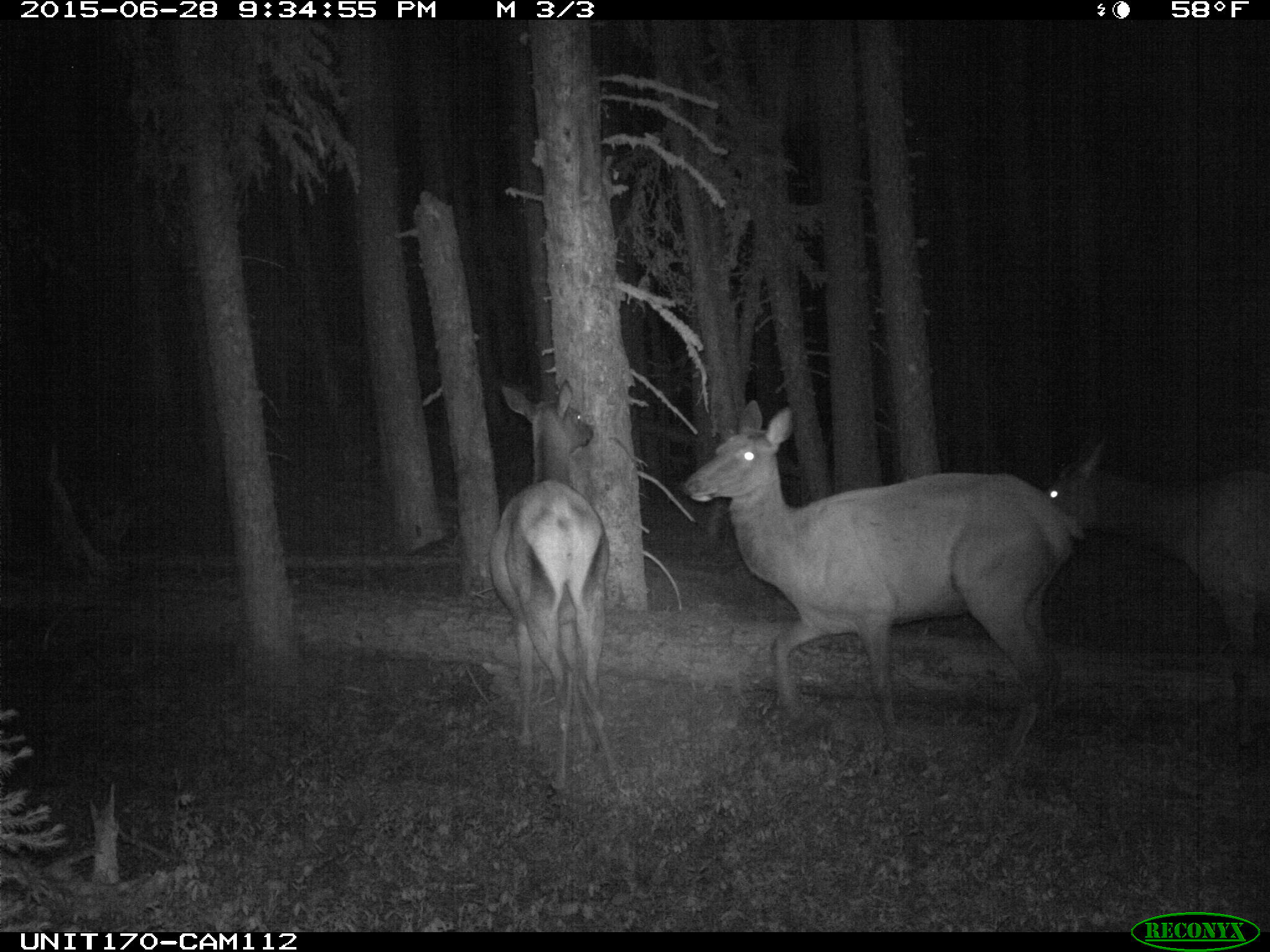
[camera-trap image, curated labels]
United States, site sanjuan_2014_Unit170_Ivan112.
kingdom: Animalia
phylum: Chordata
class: Mammalia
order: Artiodactyla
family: Cervidae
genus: Cervus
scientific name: Cervus elaphus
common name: red deer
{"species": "Cervus elaphus (red deer)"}